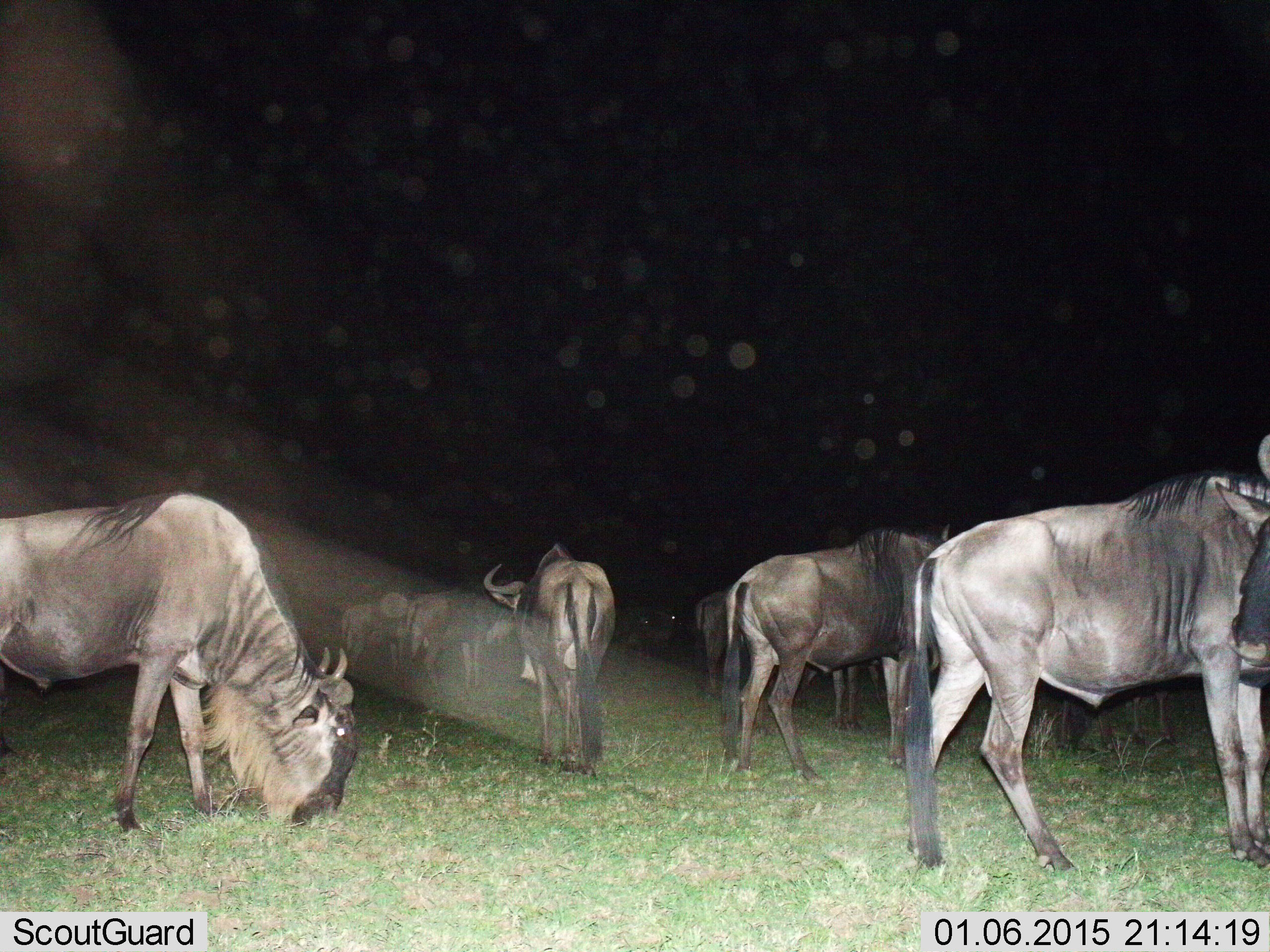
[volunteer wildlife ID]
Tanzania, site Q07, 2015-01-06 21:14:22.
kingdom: Animalia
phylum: Chordata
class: Mammalia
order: Artiodactyla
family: Bovidae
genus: Connochaetes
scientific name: Connochaetes taurinus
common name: blue wildebeest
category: wildebeest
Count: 11-50.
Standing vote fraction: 70%.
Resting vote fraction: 0%.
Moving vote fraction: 10%.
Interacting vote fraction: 0%.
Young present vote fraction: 0%.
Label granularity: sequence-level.